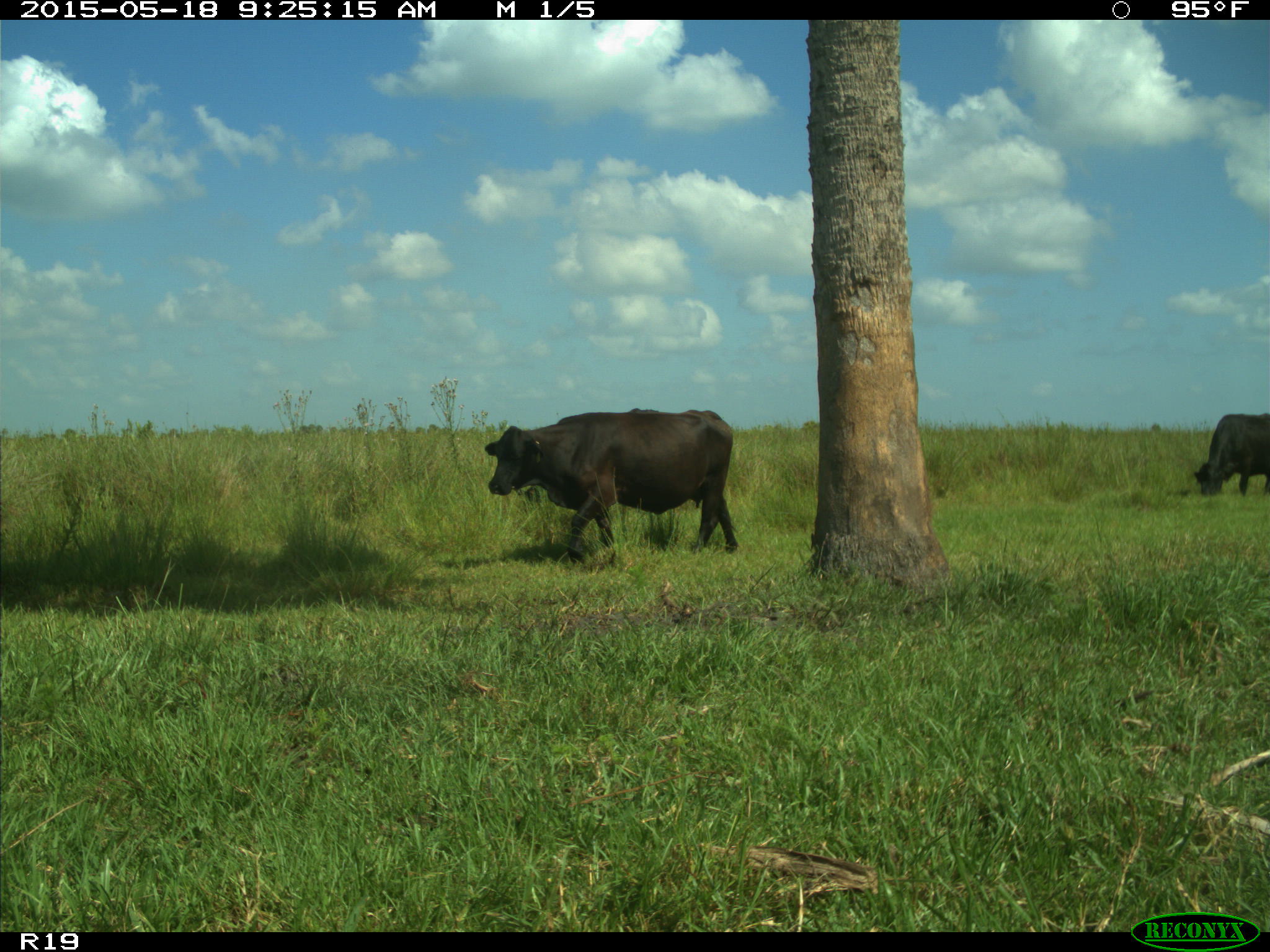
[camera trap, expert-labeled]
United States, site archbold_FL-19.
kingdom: Animalia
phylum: Chordata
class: Mammalia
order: Artiodactyla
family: Bovidae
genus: Bos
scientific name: Bos taurus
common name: domestic cow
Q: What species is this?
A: Bos taurus (domestic cow).